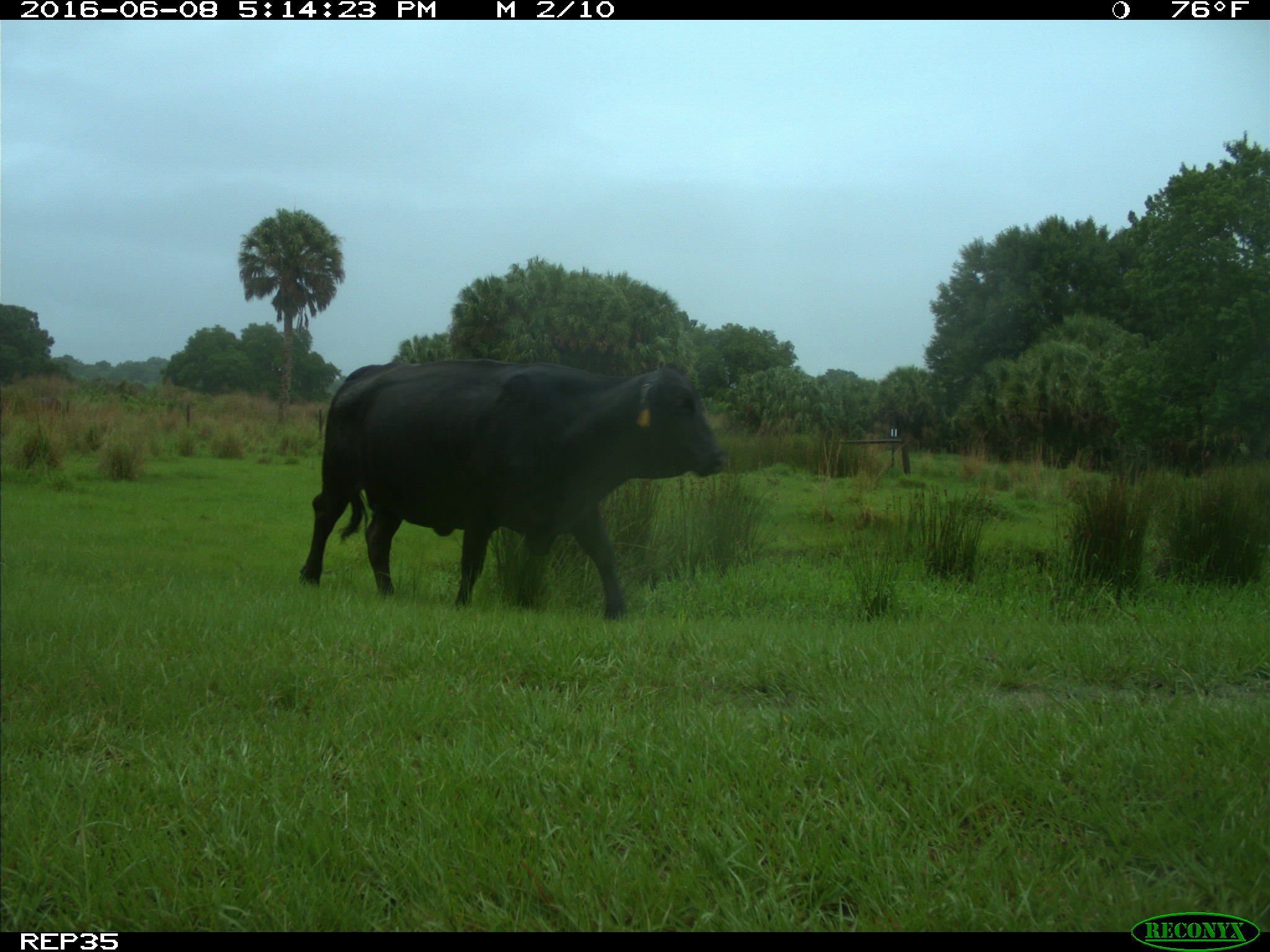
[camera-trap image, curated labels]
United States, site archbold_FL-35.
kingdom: Animalia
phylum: Chordata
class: Mammalia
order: Artiodactyla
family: Bovidae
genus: Bos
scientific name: Bos taurus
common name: domestic cow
Bos taurus (domestic cow).